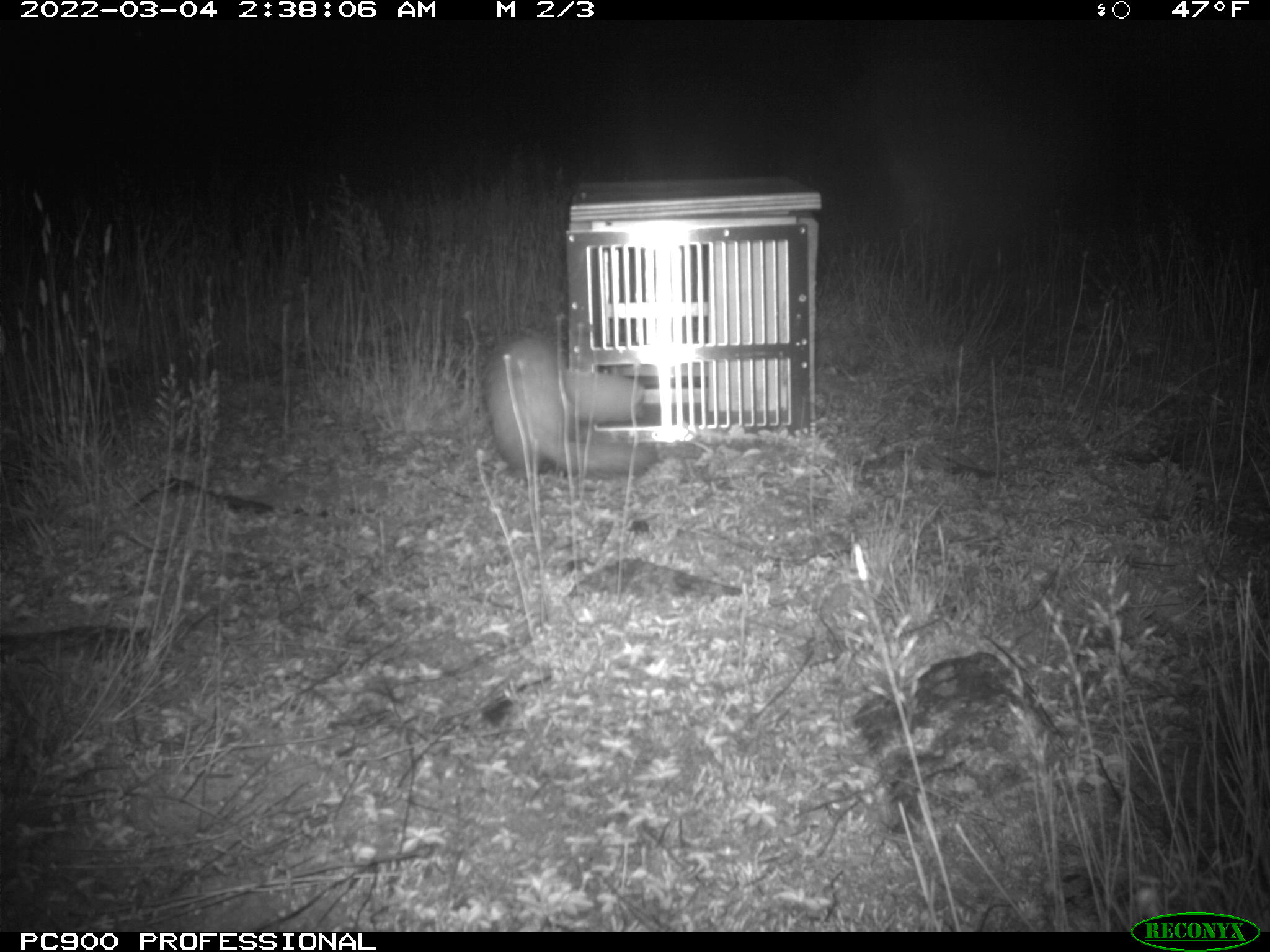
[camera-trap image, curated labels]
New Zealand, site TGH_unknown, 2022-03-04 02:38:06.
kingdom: Animalia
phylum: Chordata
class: Mammalia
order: Carnivora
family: Mustelidae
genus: Mustela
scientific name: Mustela furo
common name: ferret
Ferret (Mustela furo).